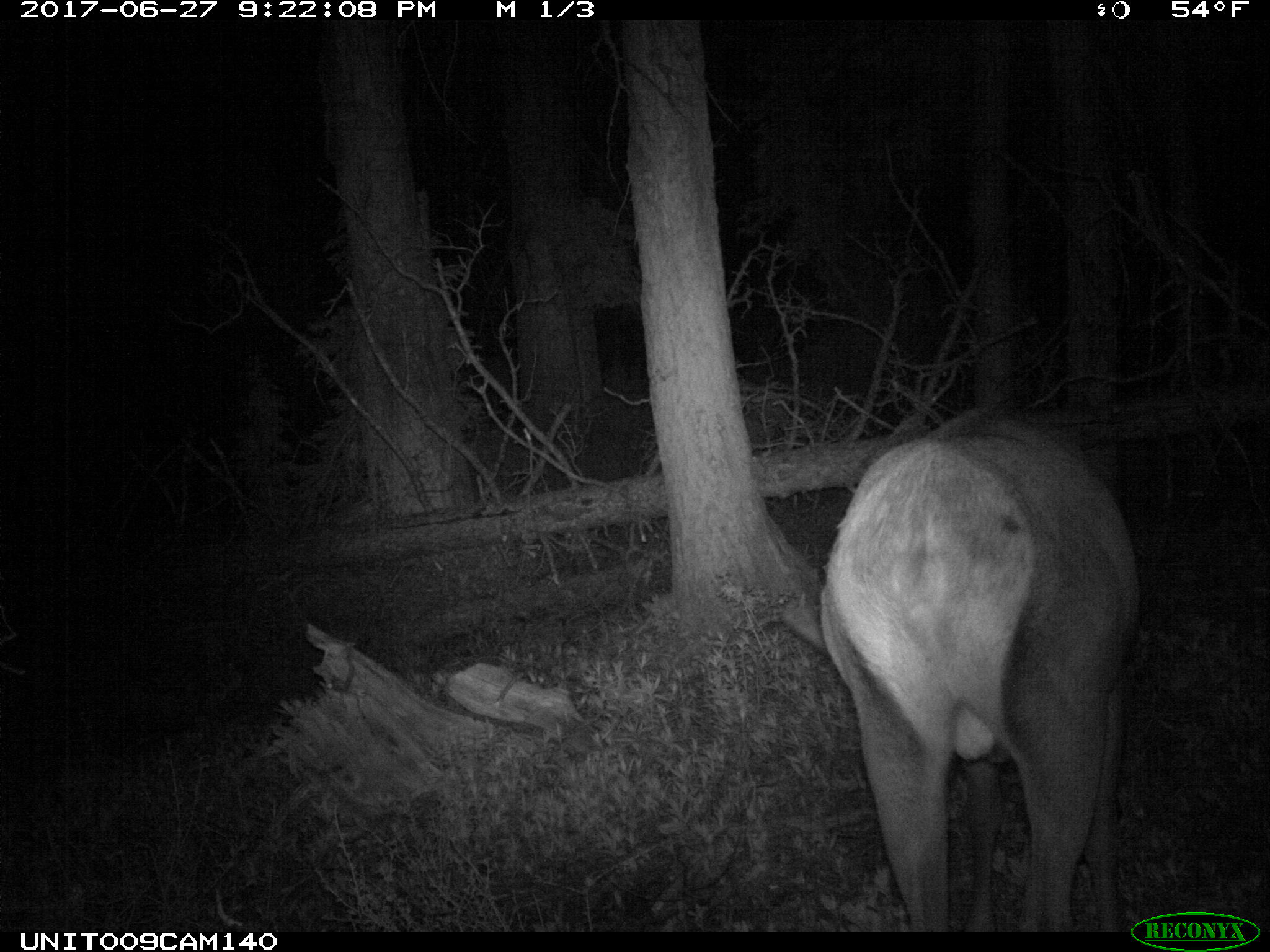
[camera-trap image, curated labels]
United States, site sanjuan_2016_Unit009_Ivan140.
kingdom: Animalia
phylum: Chordata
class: Mammalia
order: Artiodactyla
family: Cervidae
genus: Cervus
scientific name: Cervus elaphus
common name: red deer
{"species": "Cervus elaphus (red deer)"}